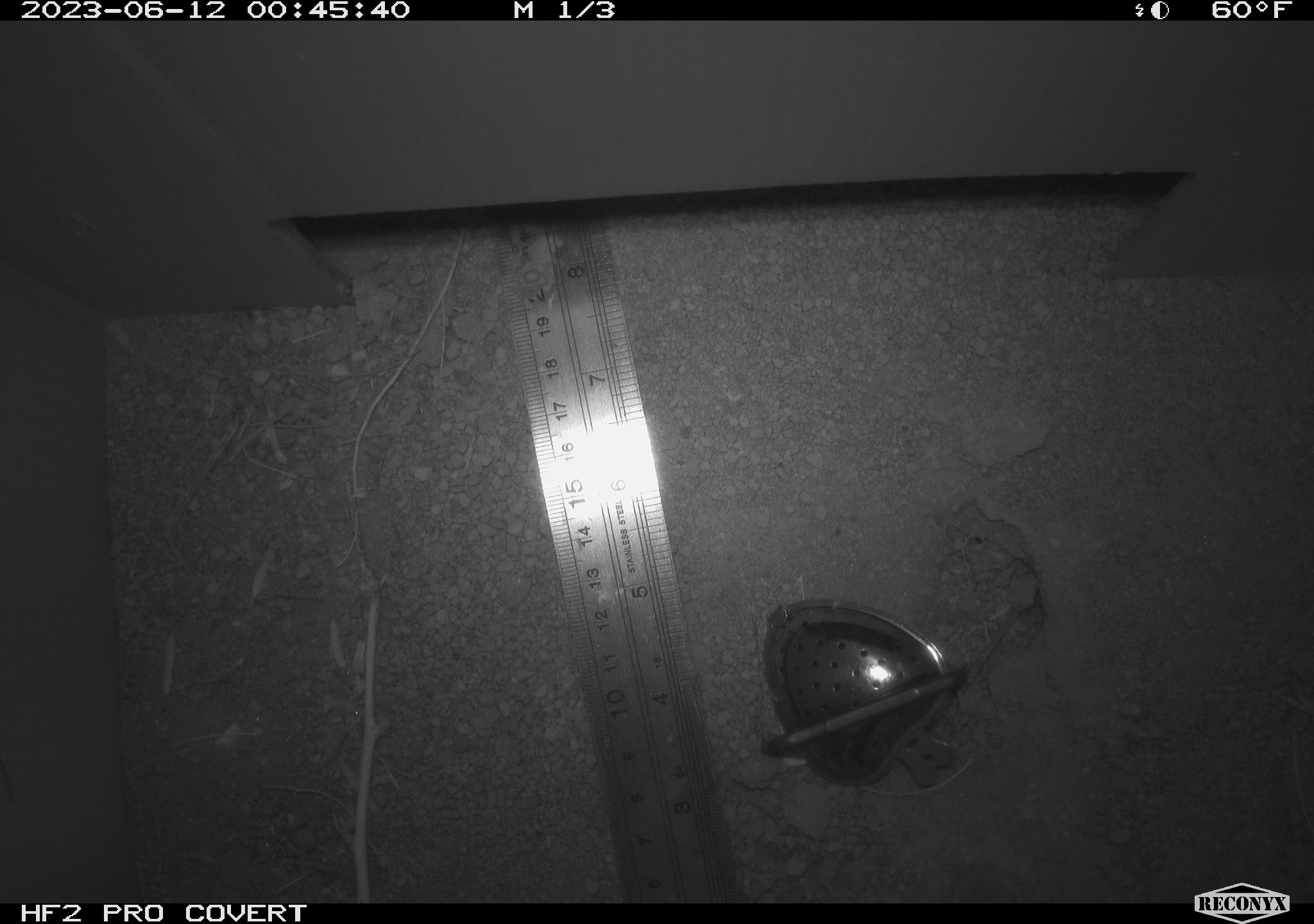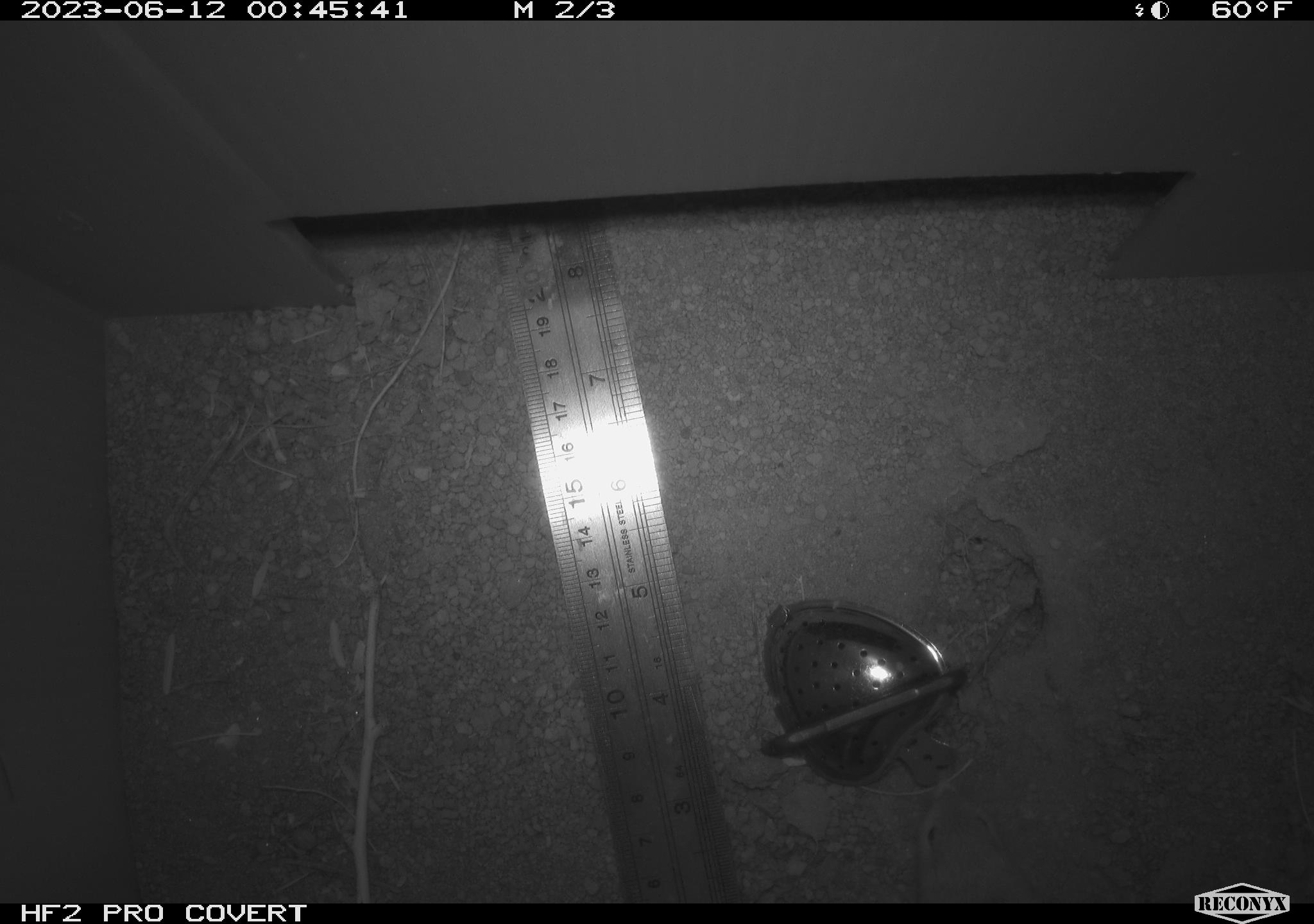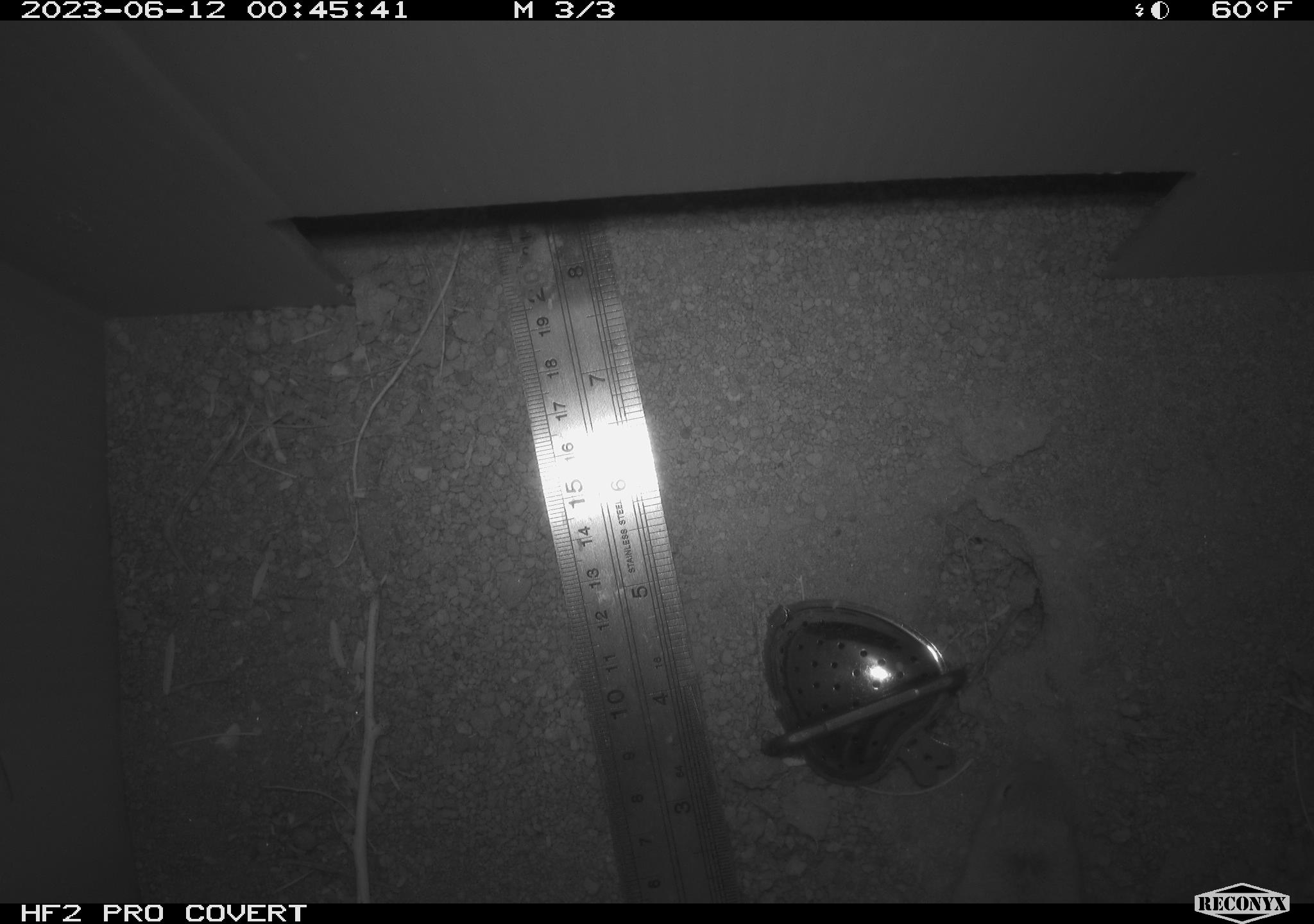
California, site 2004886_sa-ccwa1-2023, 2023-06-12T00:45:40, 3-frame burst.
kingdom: Animalia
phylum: Chordata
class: Mammalia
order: Rodentia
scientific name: Rodentia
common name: rodent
Rodent (Rodentia).